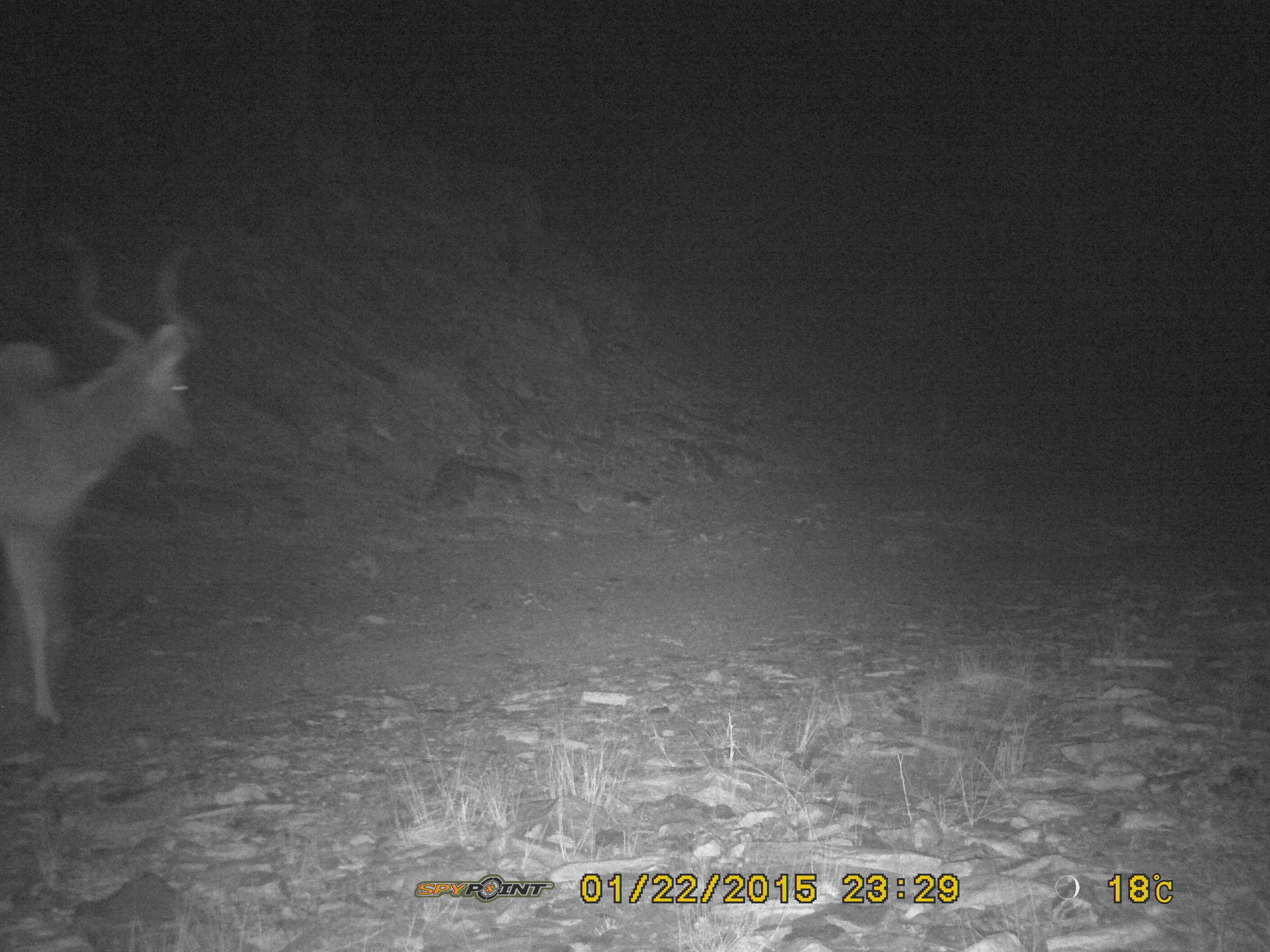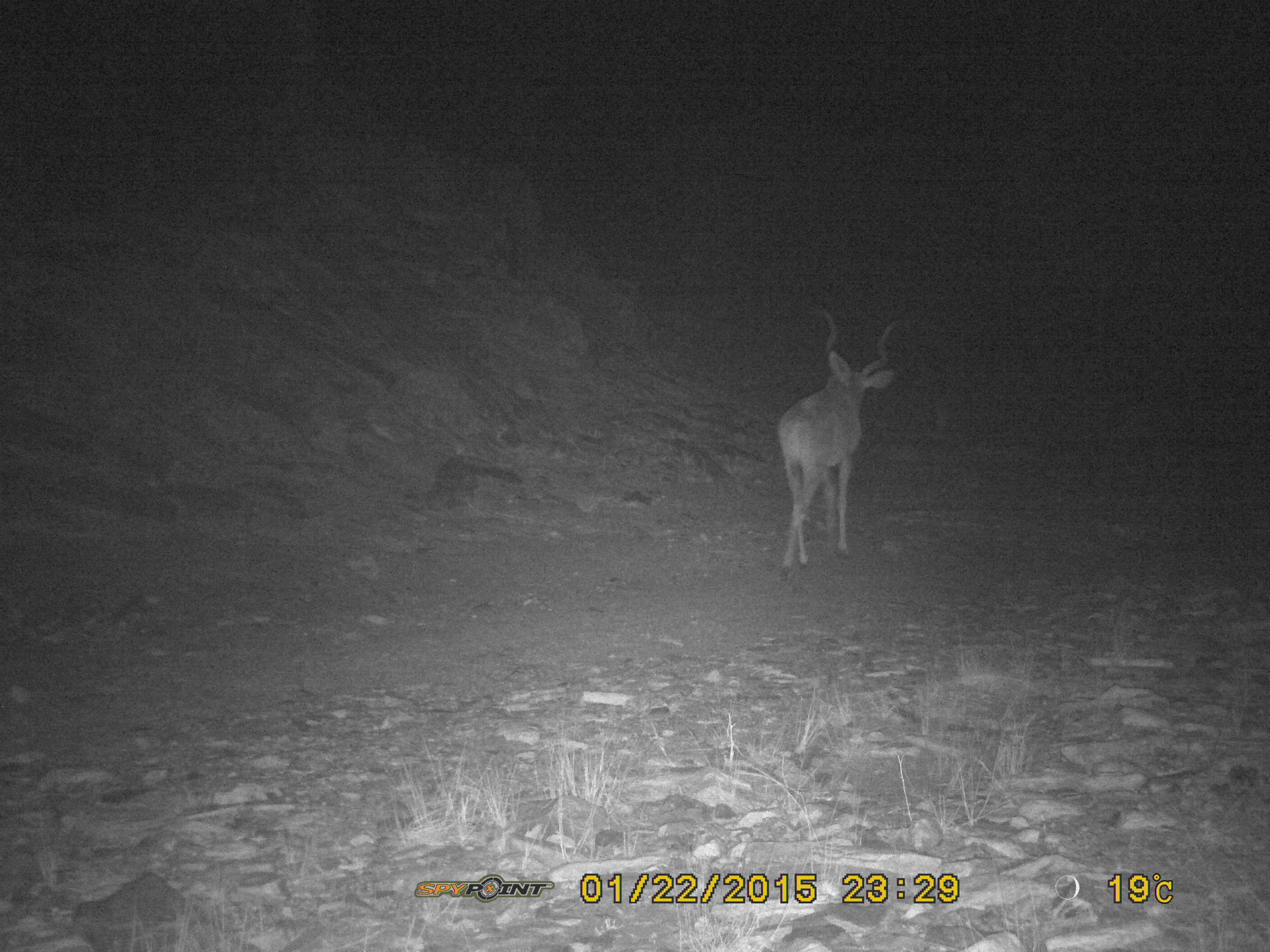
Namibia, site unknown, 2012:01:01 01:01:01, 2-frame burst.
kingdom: Animalia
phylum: Chordata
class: Mammalia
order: Artiodactyla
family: Bovidae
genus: Tragelaphus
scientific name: Tragelaphus strepsiceros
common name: greater kudu